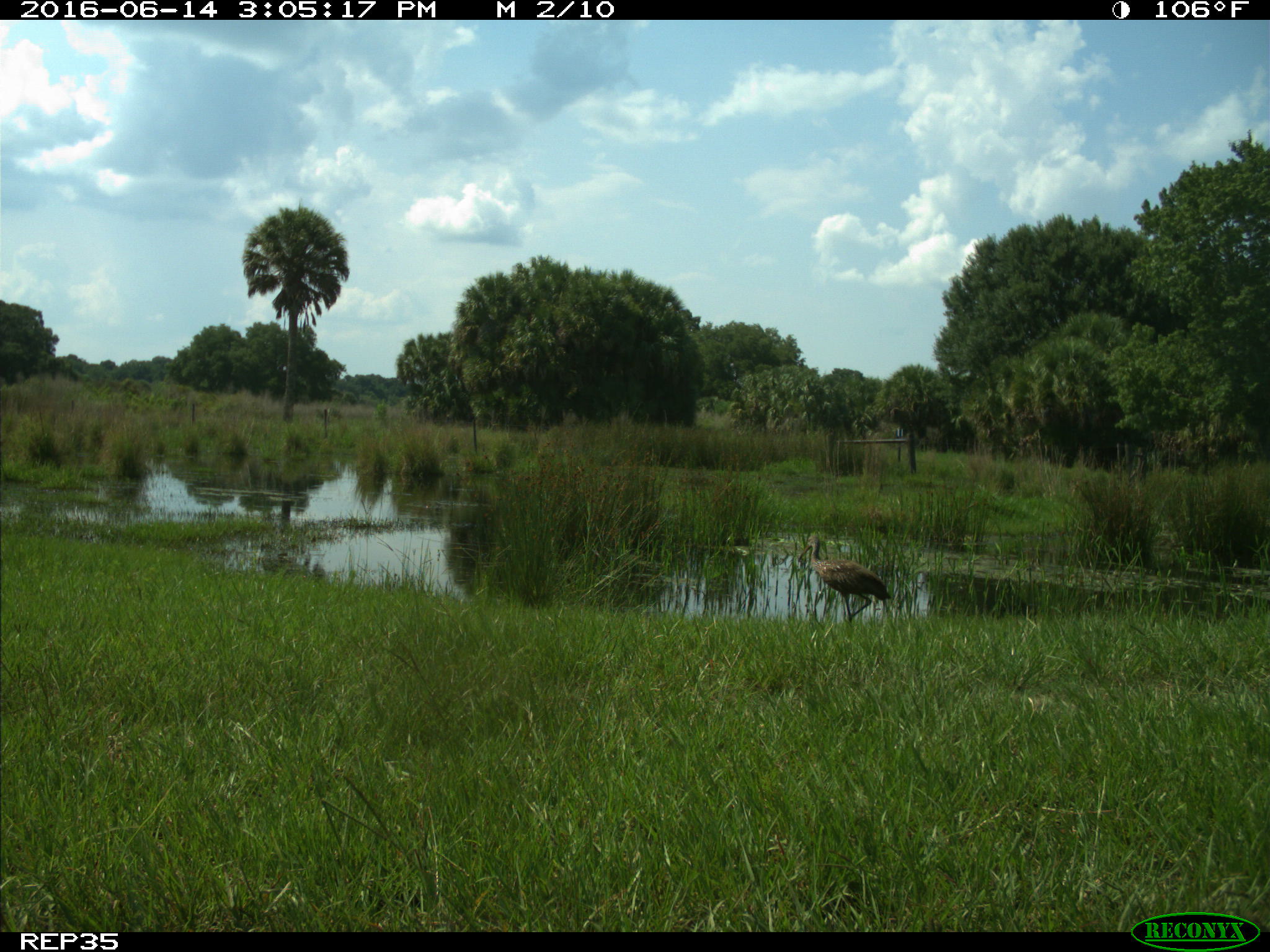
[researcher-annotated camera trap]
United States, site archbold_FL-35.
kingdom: Animalia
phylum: Chordata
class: Aves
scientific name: Aves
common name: birds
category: unidentified bird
Unidentified bird (birds) (Aves).